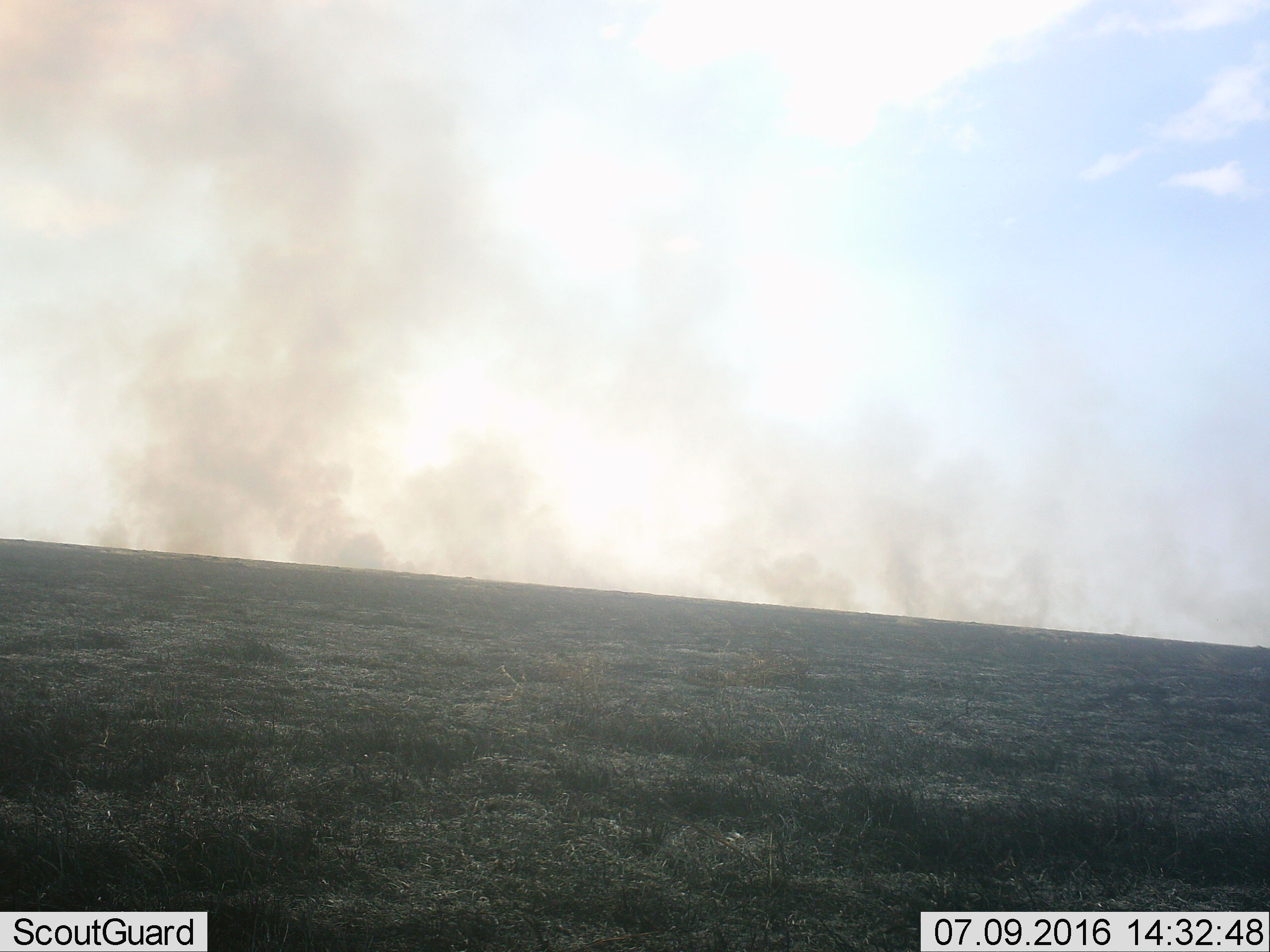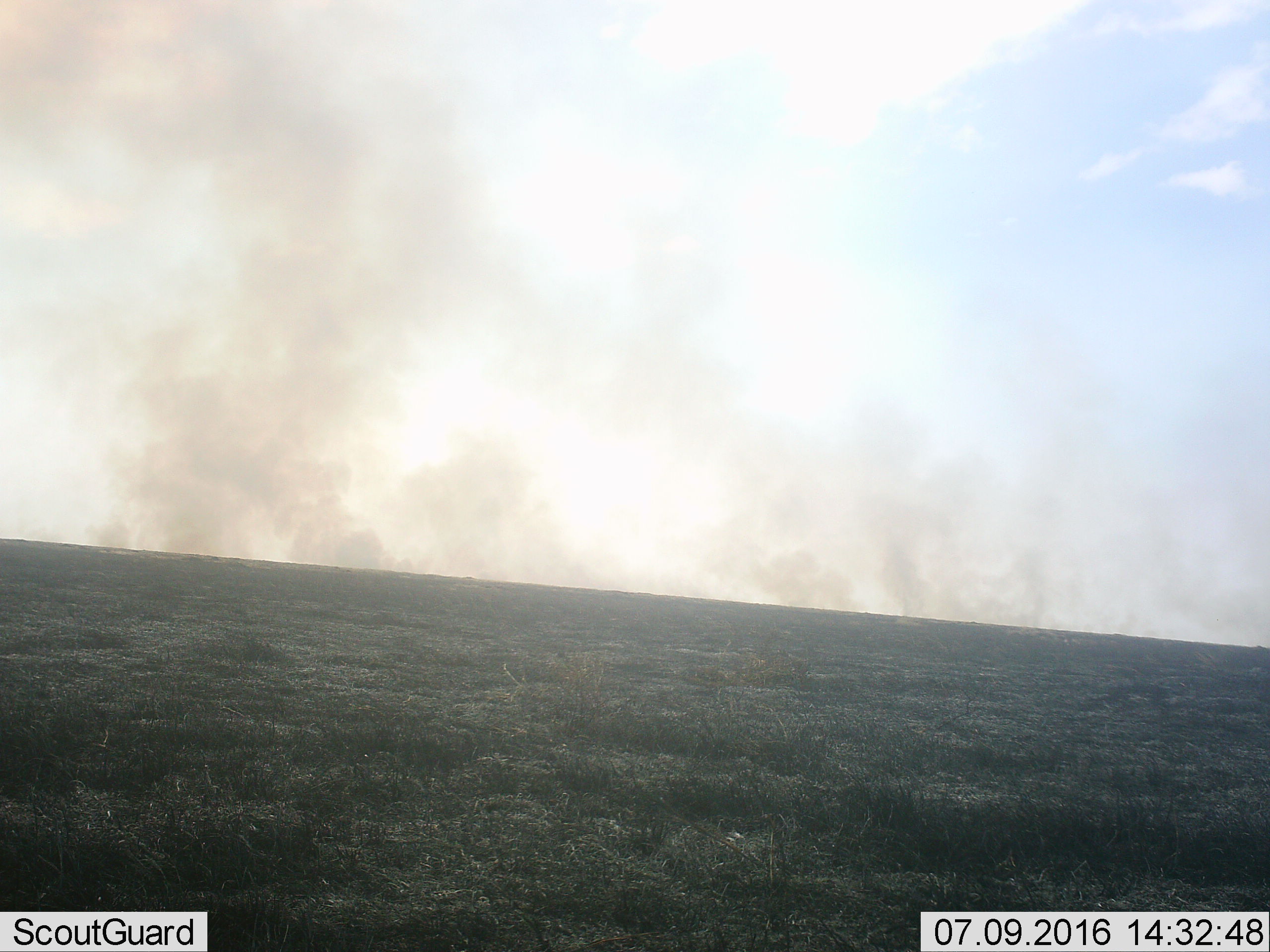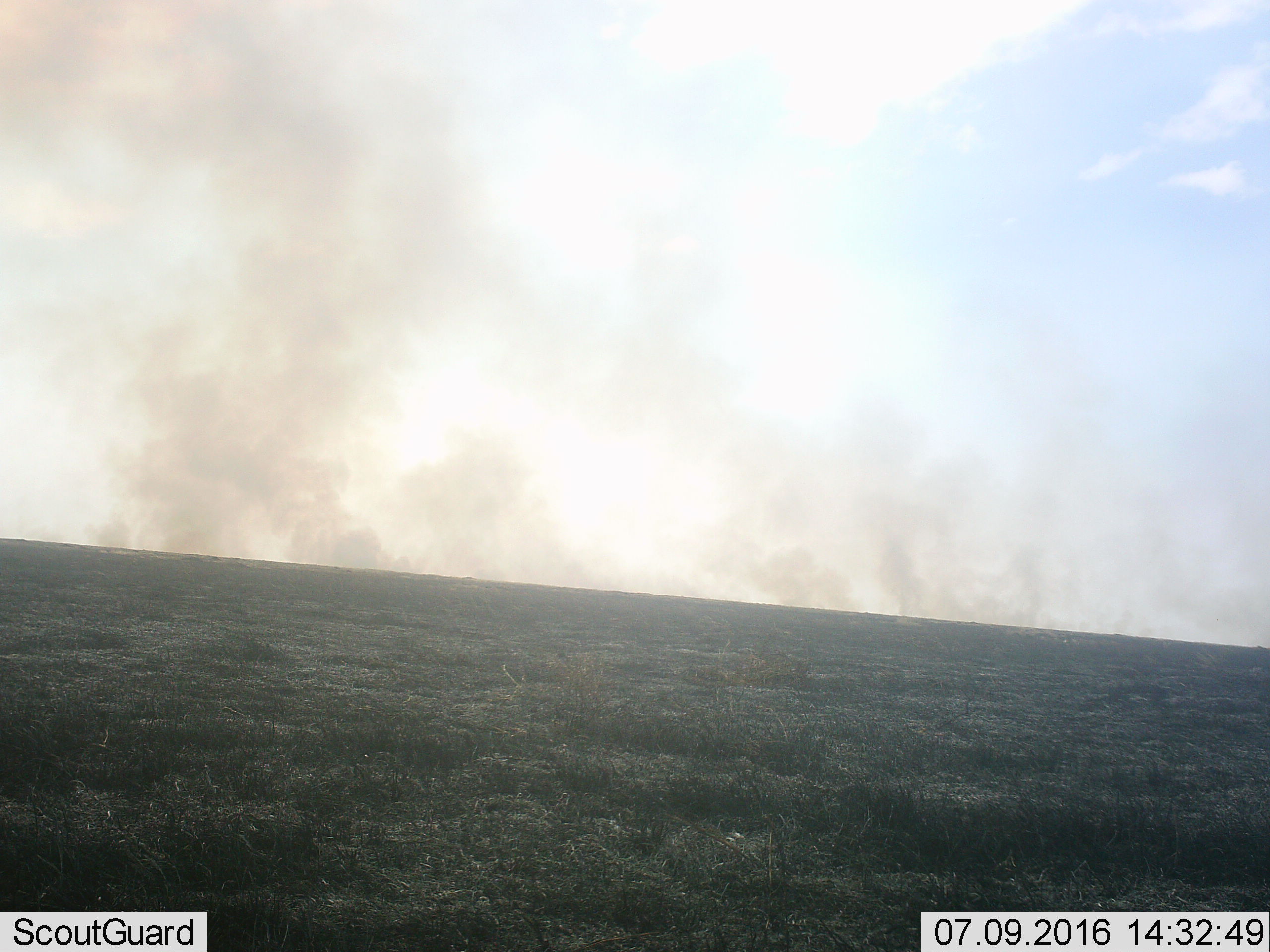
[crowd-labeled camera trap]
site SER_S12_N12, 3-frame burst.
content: unidentified animal